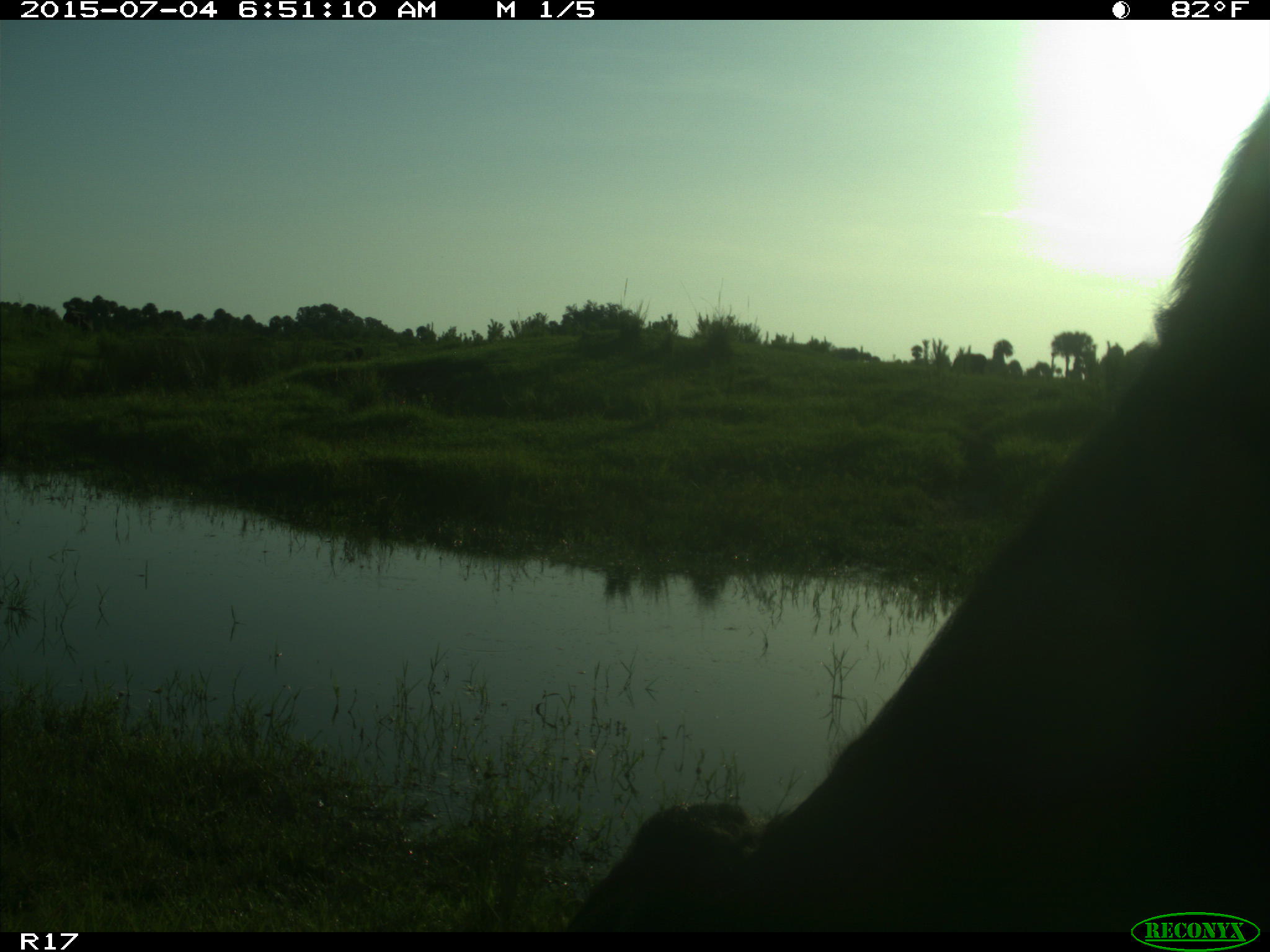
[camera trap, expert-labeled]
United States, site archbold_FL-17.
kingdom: Animalia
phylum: Chordata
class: Mammalia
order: Artiodactyla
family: Bovidae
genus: Bos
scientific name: Bos taurus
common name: domestic cow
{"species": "Bos taurus (domestic cow)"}